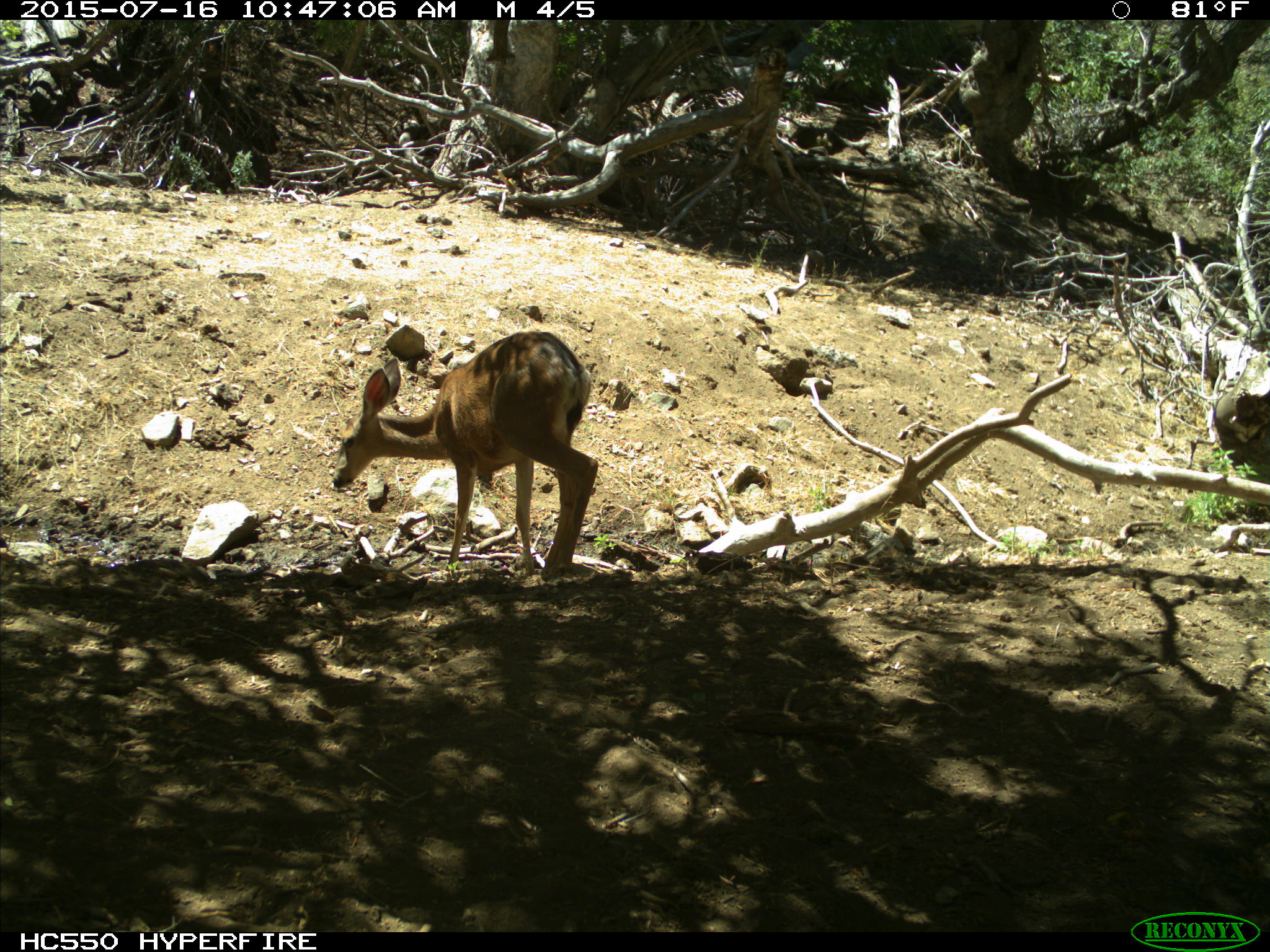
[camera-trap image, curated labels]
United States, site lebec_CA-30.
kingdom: Animalia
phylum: Chordata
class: Mammalia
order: Artiodactyla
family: Cervidae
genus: Odocoileus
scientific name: Odocoileus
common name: deer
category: unidentified deer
Unidentified deer (deer) (Odocoileus).